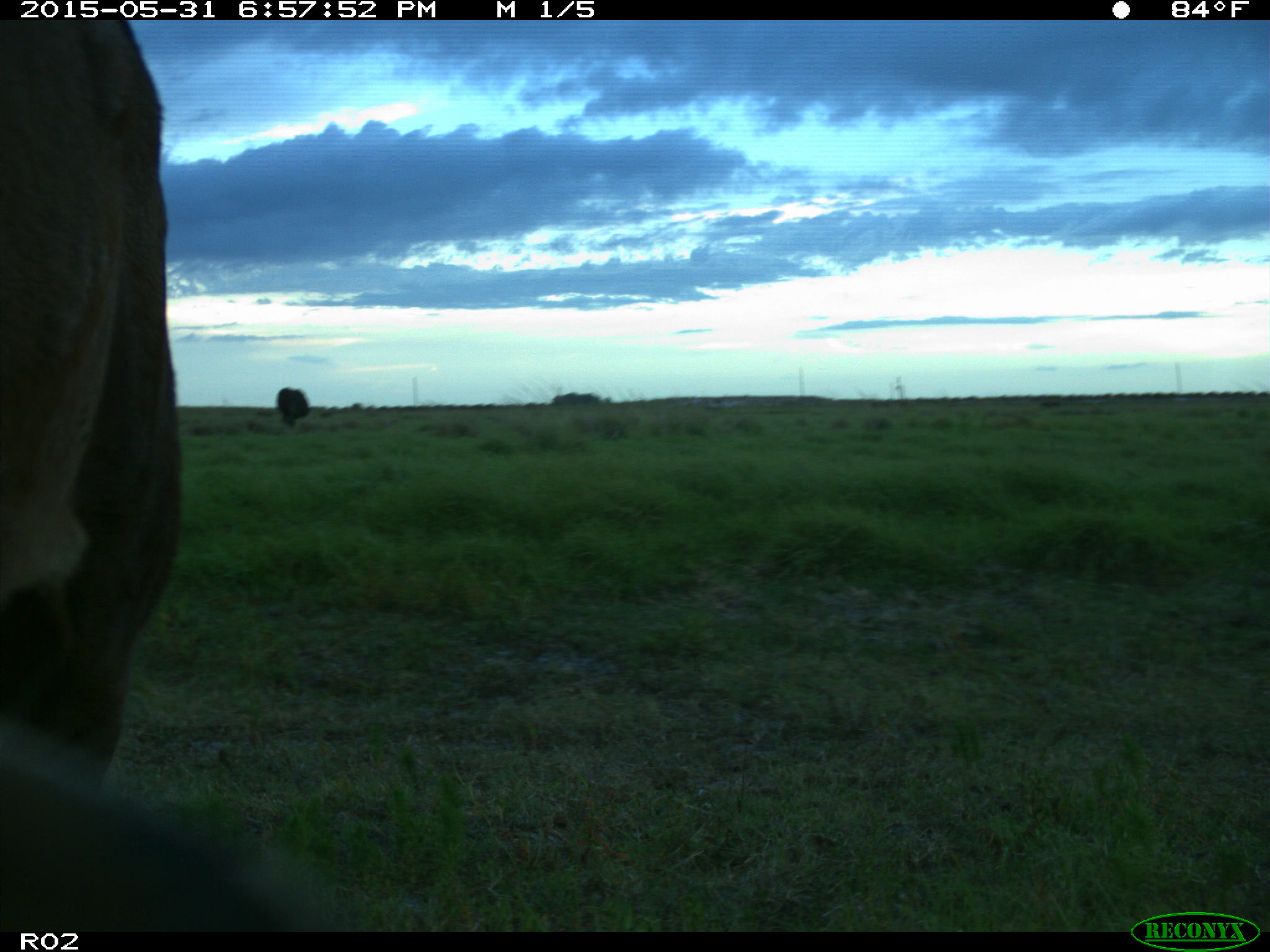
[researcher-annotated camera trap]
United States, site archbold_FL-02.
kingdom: Animalia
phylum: Chordata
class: Mammalia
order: Artiodactyla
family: Bovidae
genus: Bos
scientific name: Bos taurus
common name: domestic cow